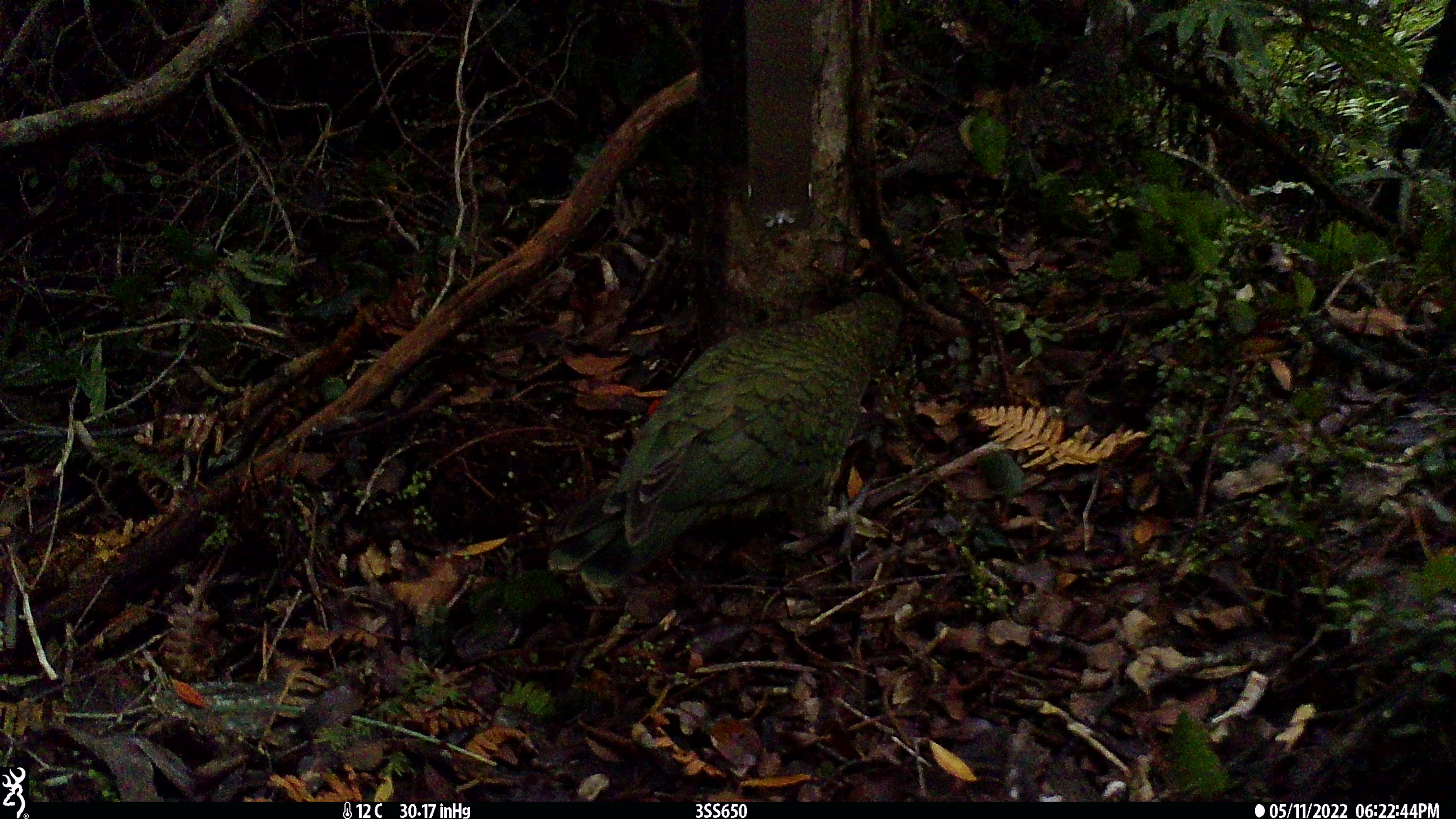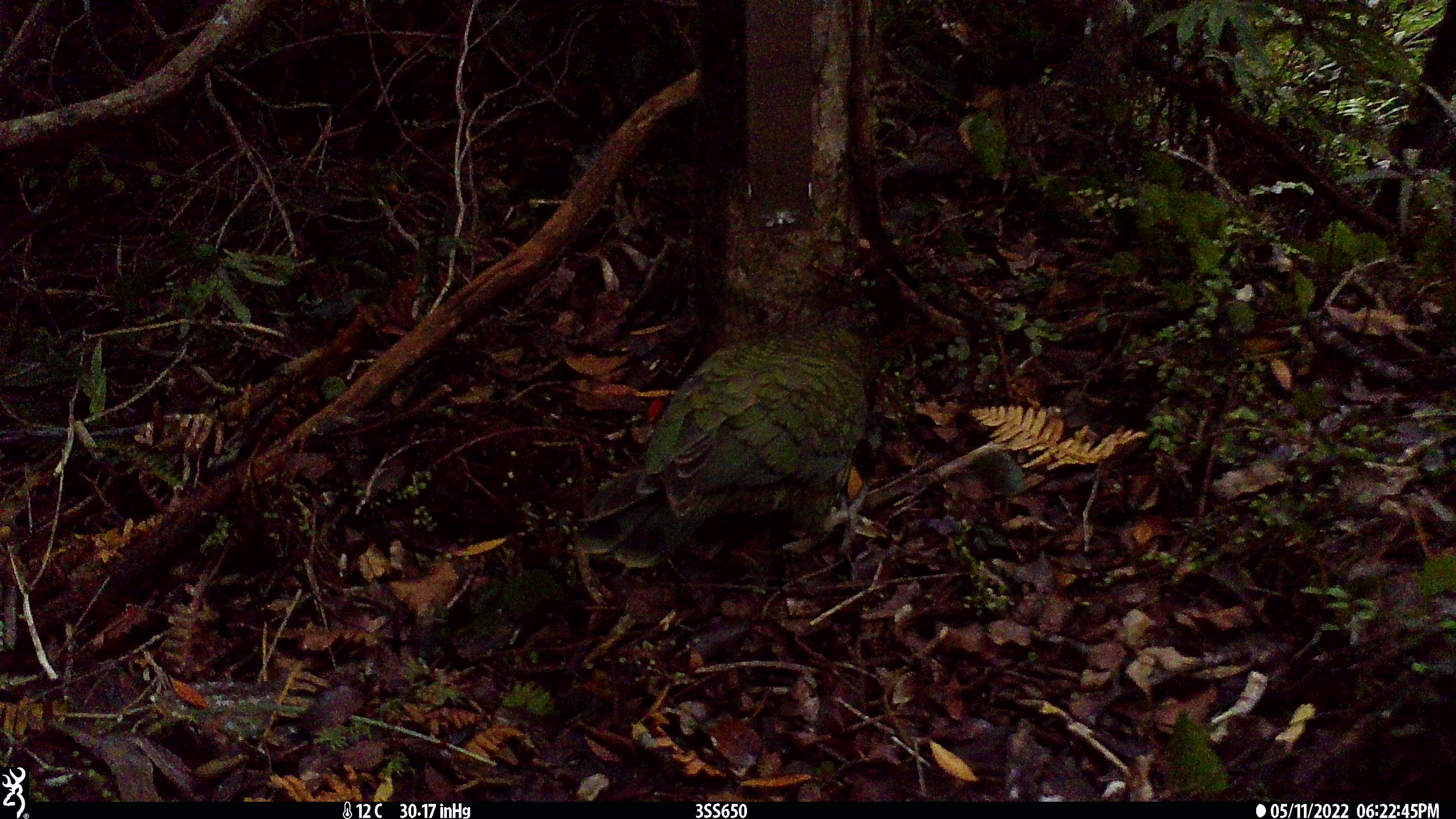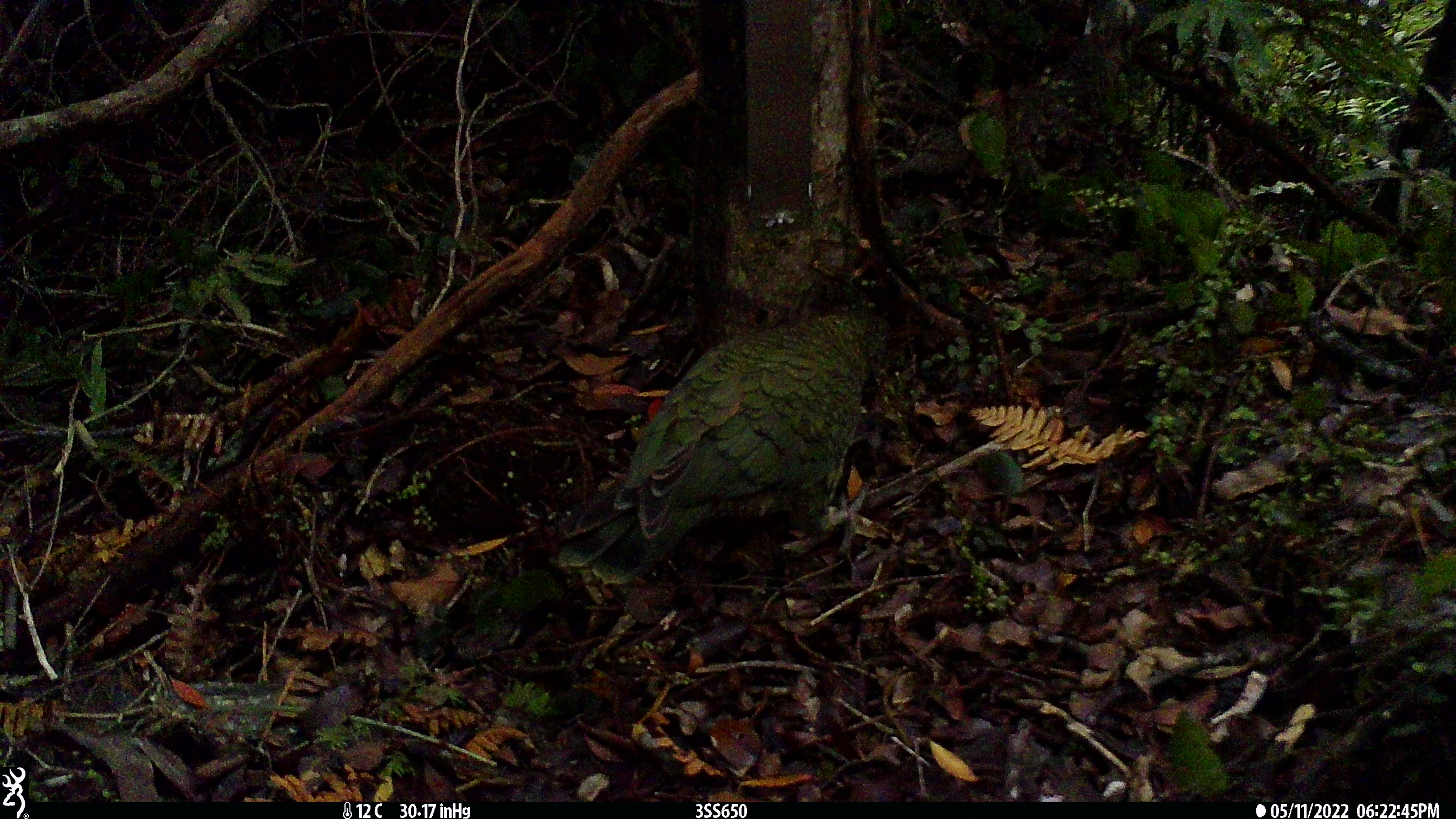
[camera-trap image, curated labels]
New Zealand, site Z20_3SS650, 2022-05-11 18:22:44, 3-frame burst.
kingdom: Animalia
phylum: Chordata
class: Aves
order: Psittaciformes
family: Strigopidae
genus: Nestor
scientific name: Nestor notabilis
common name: kea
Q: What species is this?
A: Kea (Nestor notabilis).